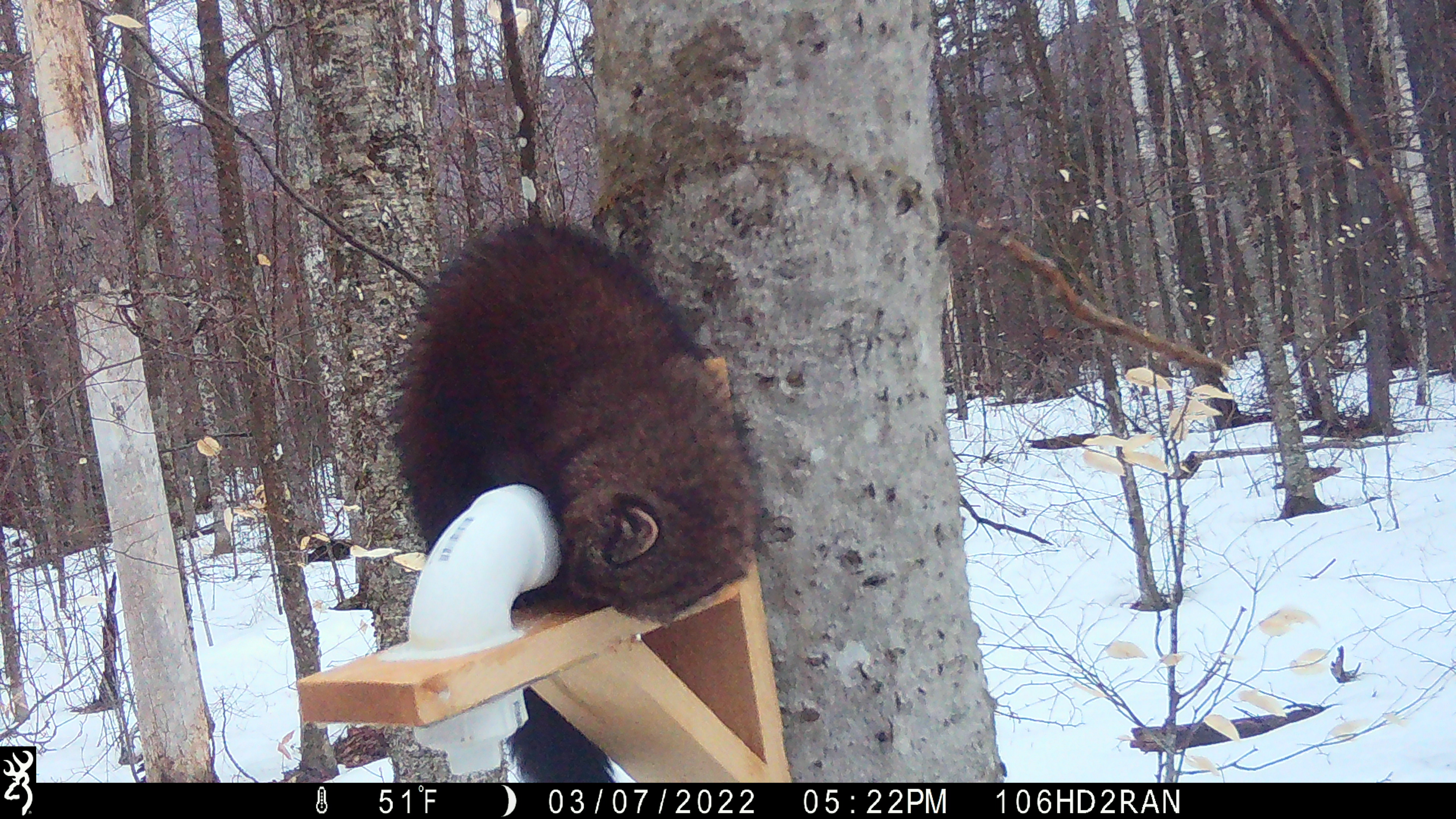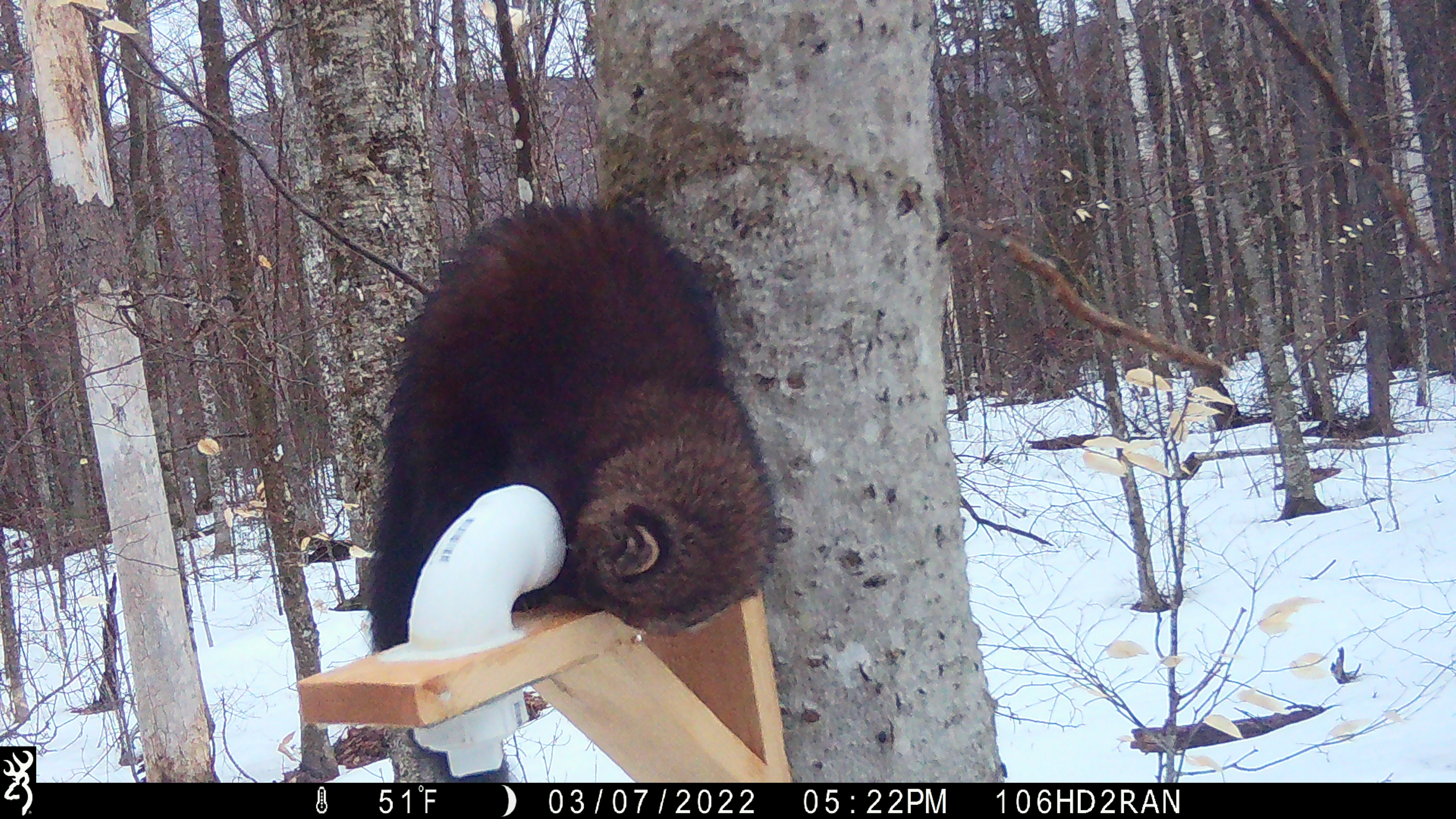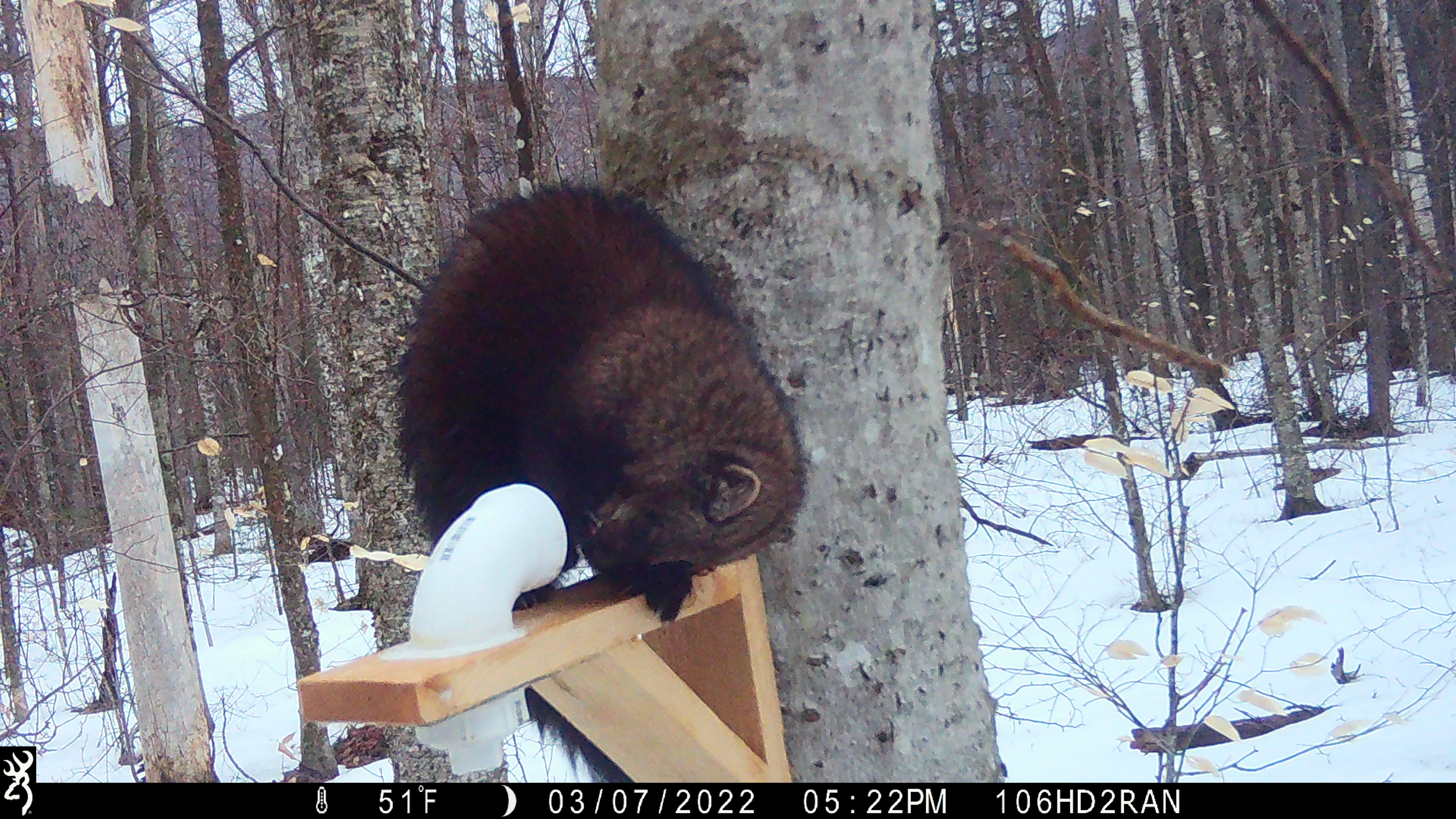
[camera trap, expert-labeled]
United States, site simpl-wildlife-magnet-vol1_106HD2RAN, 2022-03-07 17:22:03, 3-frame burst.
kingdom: Animalia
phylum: Chordata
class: Mammalia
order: Carnivora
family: Mustelidae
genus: Pekania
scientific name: Pekania pennanti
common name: fisher